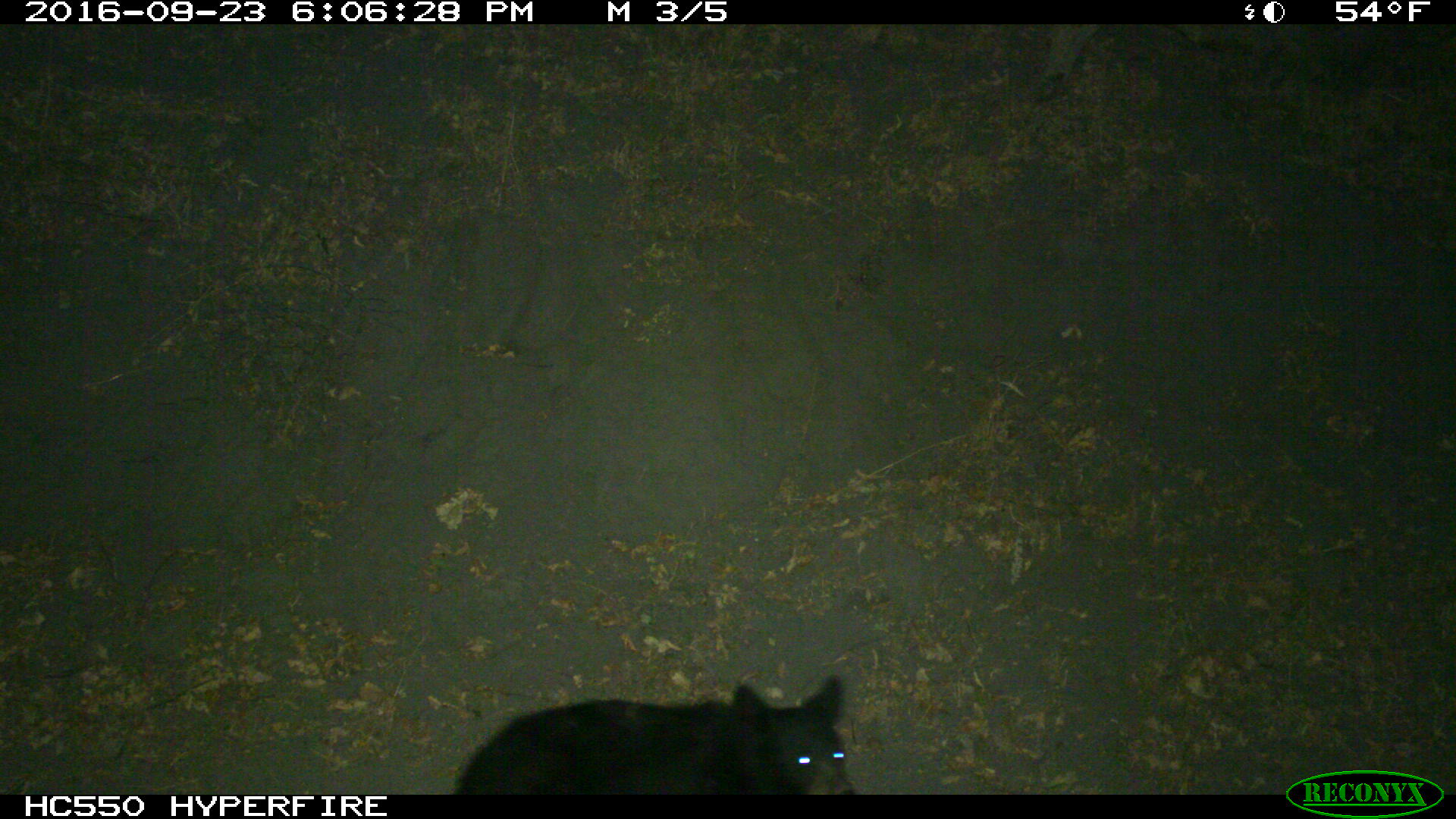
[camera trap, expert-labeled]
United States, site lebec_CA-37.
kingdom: Animalia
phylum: Chordata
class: Mammalia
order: Carnivora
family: Ursidae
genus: Ursus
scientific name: Ursus americanus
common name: american black bear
Ursus americanus (american black bear).